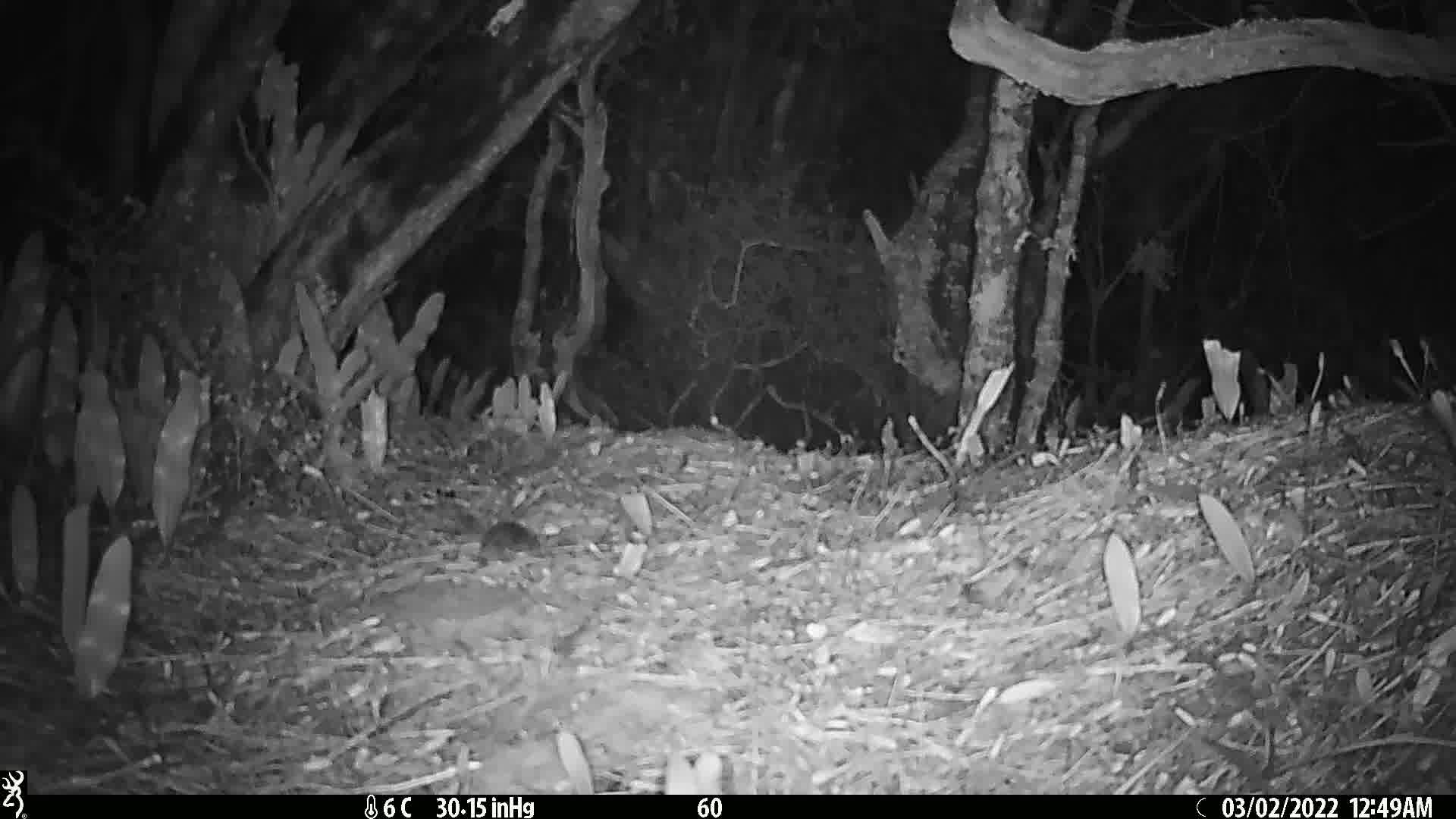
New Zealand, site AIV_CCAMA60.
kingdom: Animalia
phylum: Chordata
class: Mammalia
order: Rodentia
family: Muridae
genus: Mus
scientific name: Mus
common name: mouse